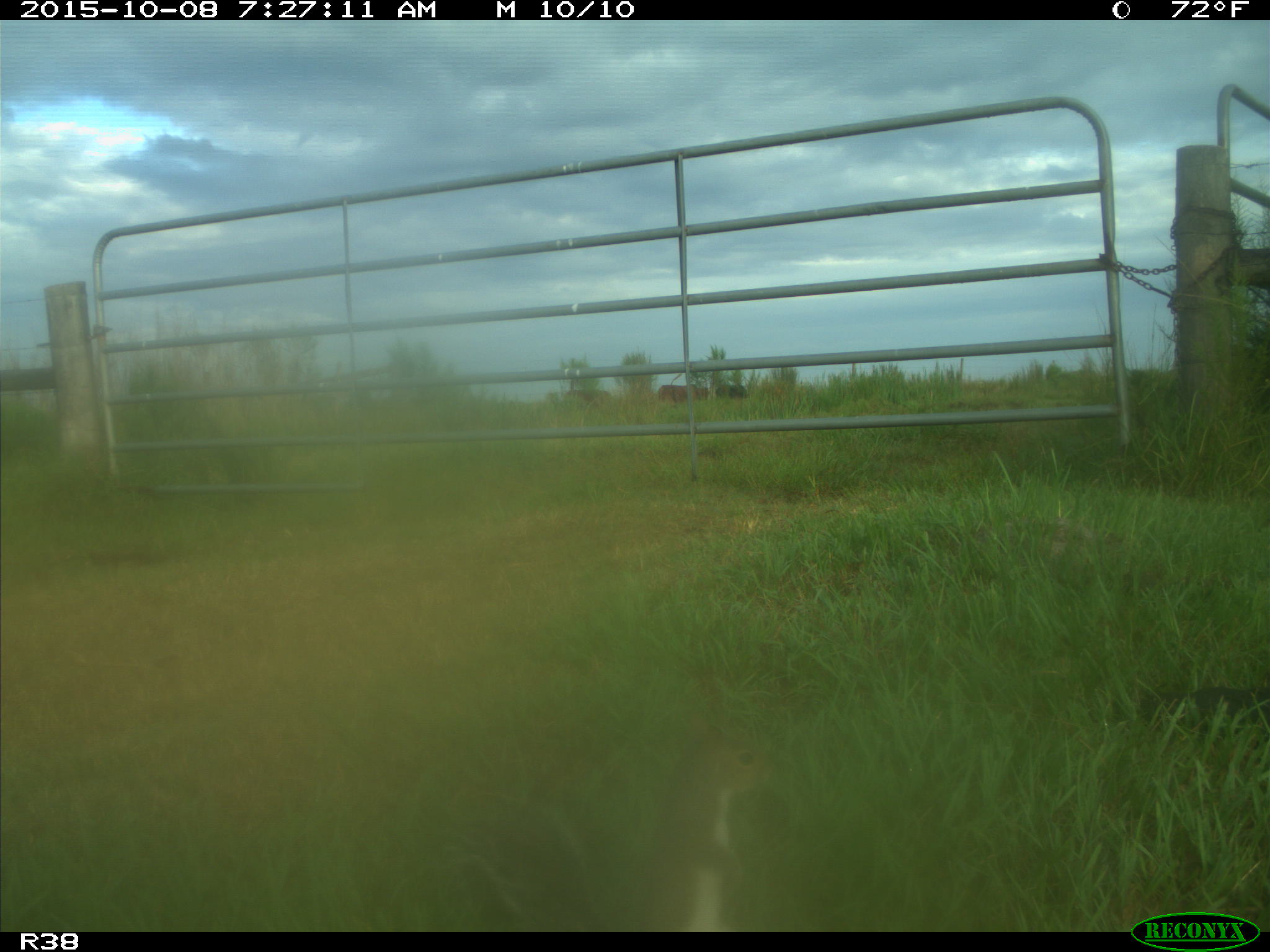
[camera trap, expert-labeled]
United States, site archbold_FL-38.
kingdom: Animalia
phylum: Chordata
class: Mammalia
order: Rodentia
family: Sciuridae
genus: Sciurus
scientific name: Sciurus carolinensis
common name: eastern gray squirrel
Sciurus carolinensis (eastern gray squirrel).